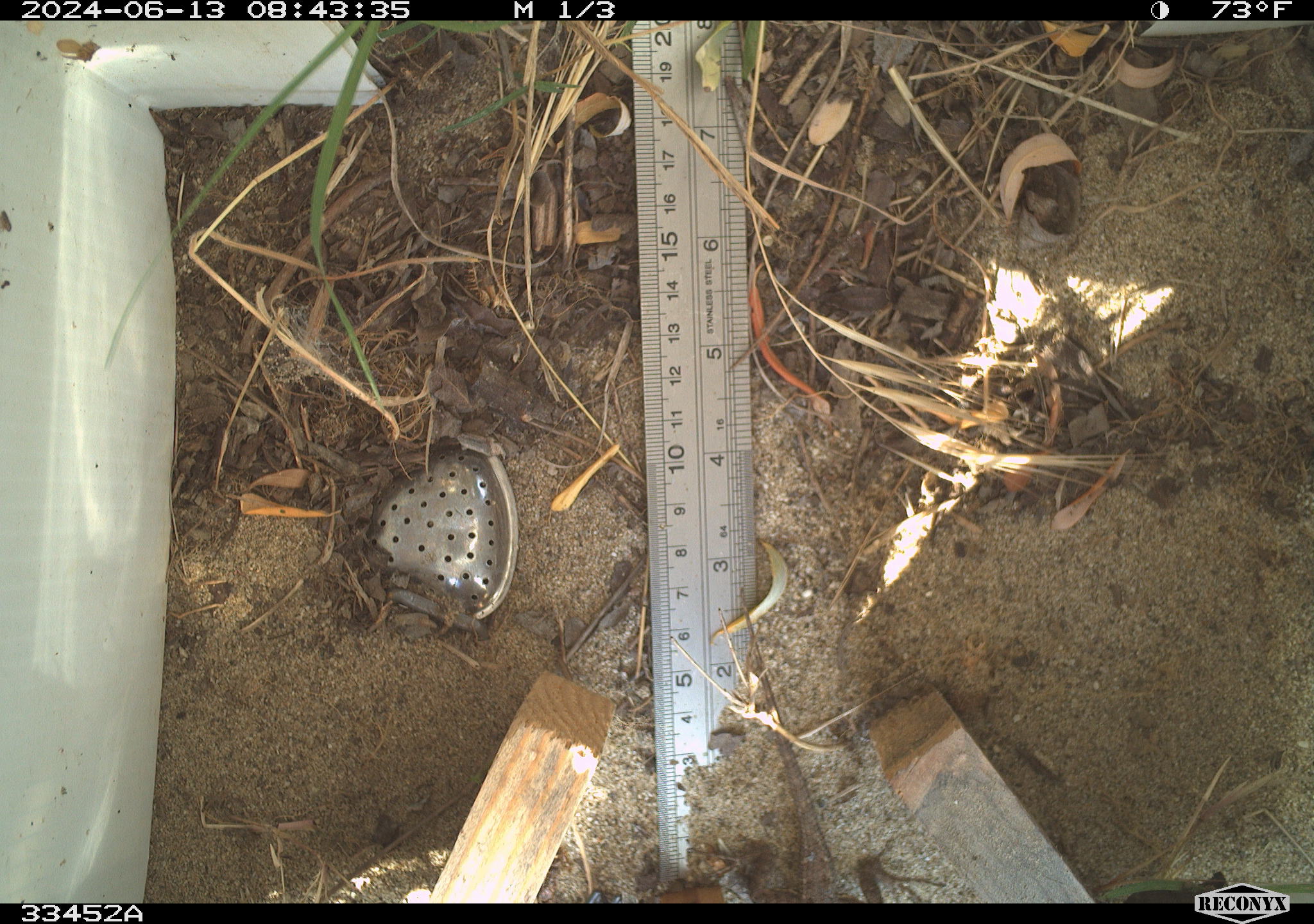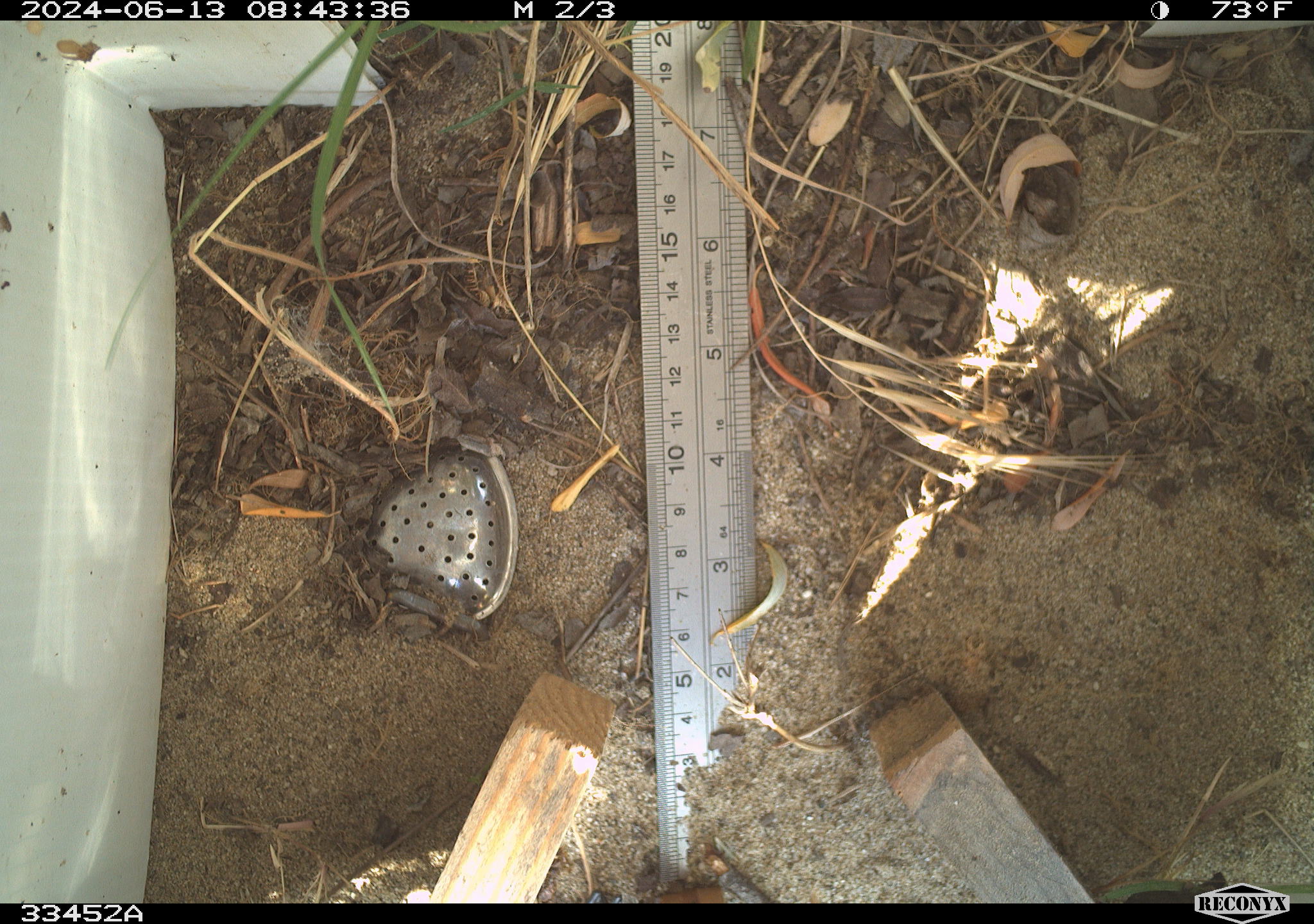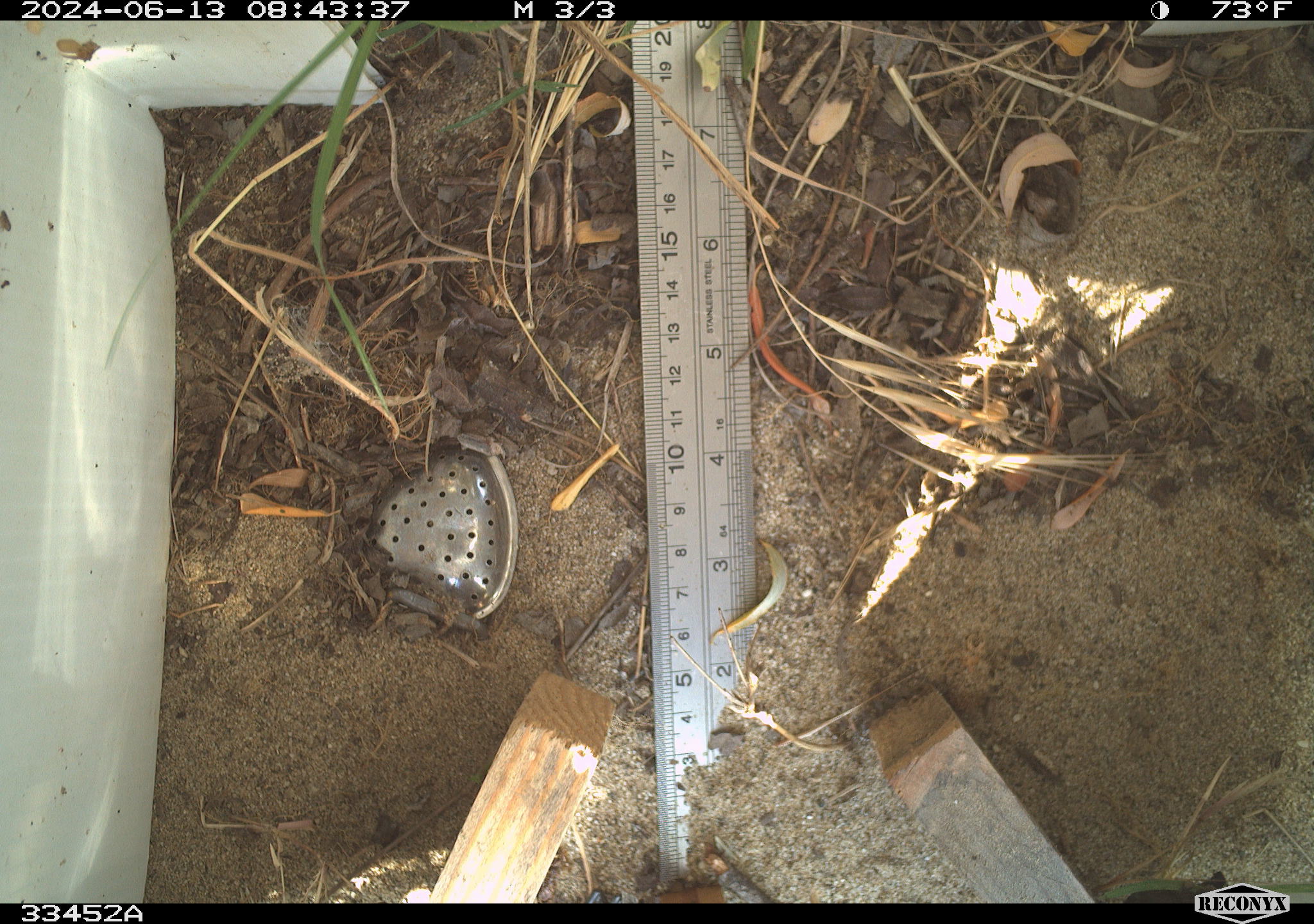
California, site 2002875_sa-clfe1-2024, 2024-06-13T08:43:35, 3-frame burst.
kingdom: Animalia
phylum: Chordata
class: Reptilia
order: Squamata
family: Phrynosomatidae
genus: Sceloporus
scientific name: Sceloporus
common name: spiny lizards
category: sceloporus species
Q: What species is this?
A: Sceloporus species (spiny lizards) (Sceloporus).